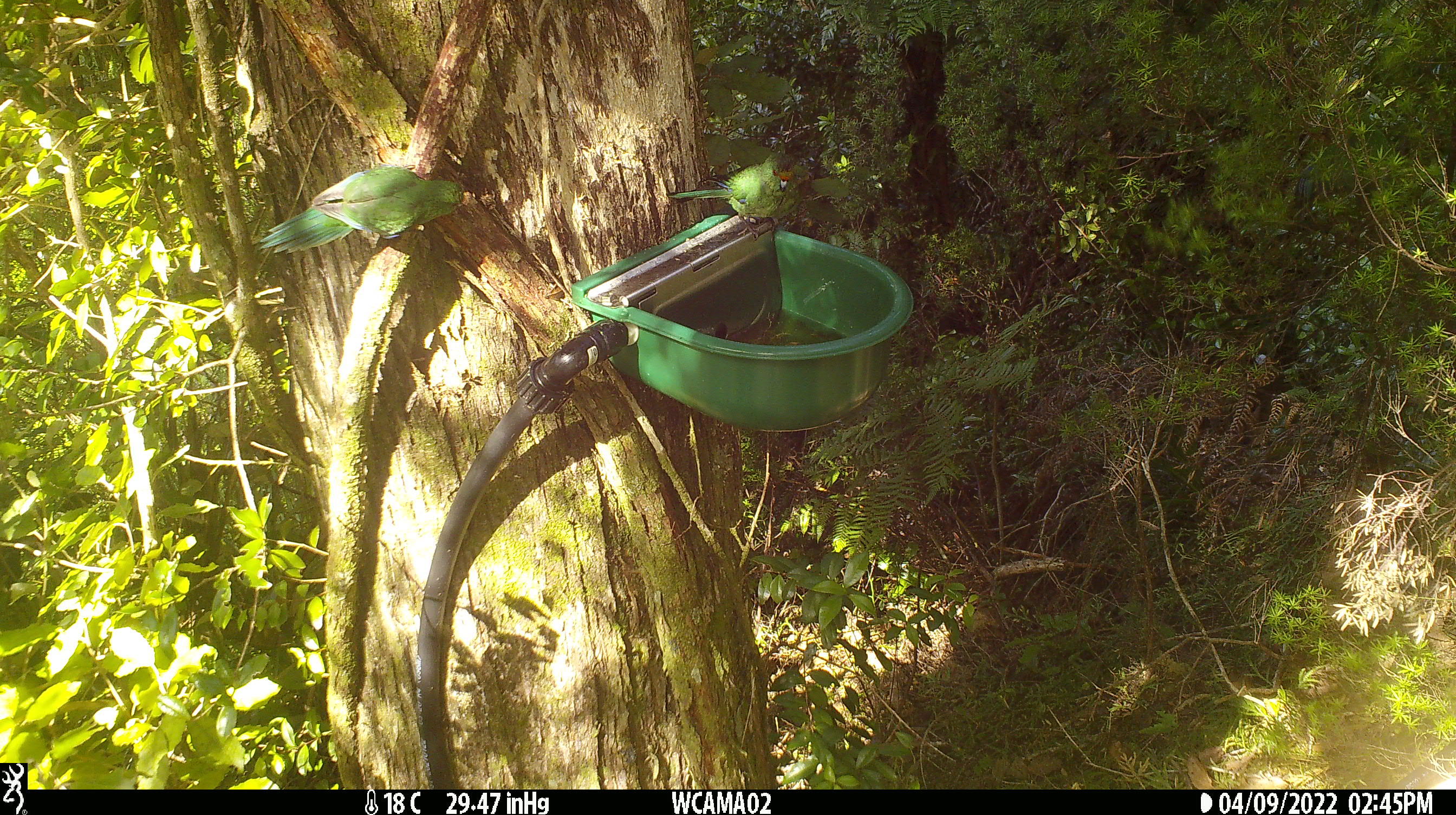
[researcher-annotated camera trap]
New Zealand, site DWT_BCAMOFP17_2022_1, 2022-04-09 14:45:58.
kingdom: Animalia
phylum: Chordata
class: Aves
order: Psittaciformes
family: Psittaculidae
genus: Cyanoramphus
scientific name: Cyanoramphus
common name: parakeet